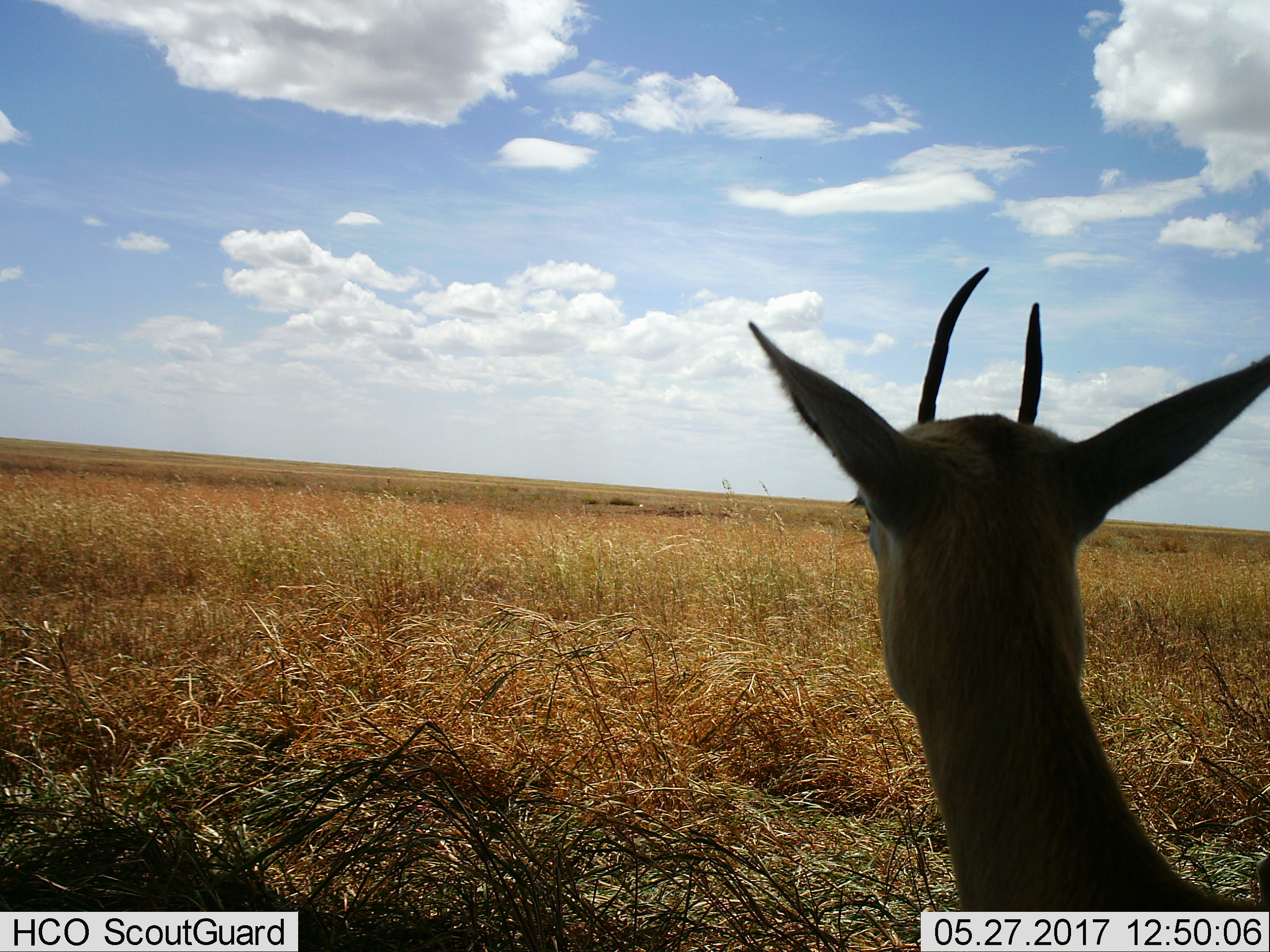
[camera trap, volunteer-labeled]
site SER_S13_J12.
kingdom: Animalia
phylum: Chordata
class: Mammalia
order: Artiodactyla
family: Bovidae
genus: Eudorcas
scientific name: Eudorcas thomsonii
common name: thomson's gazelle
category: gazellethomsons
Gazellethomsons (thomson's gazelle) (Eudorcas thomsonii), count 1. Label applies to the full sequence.